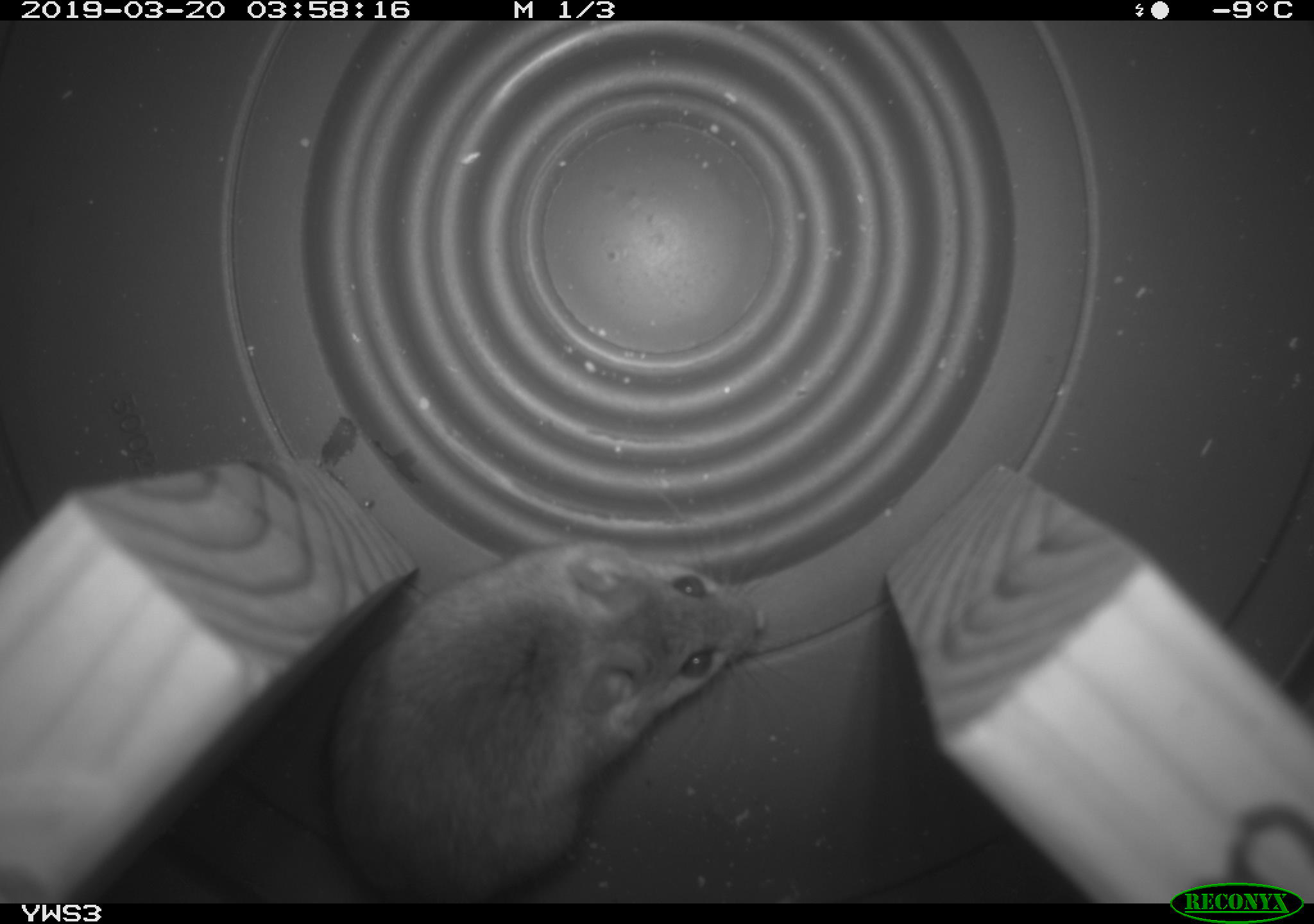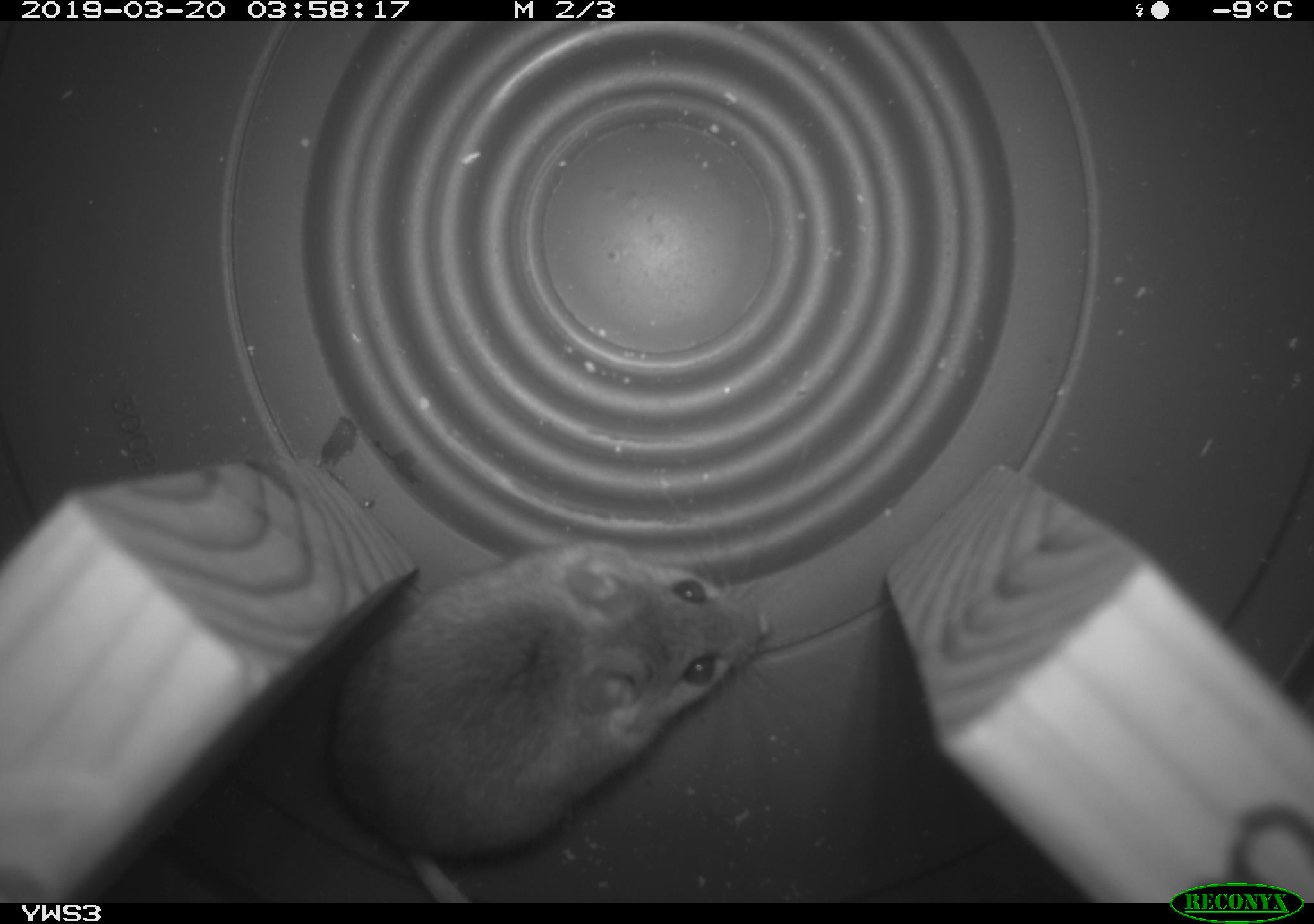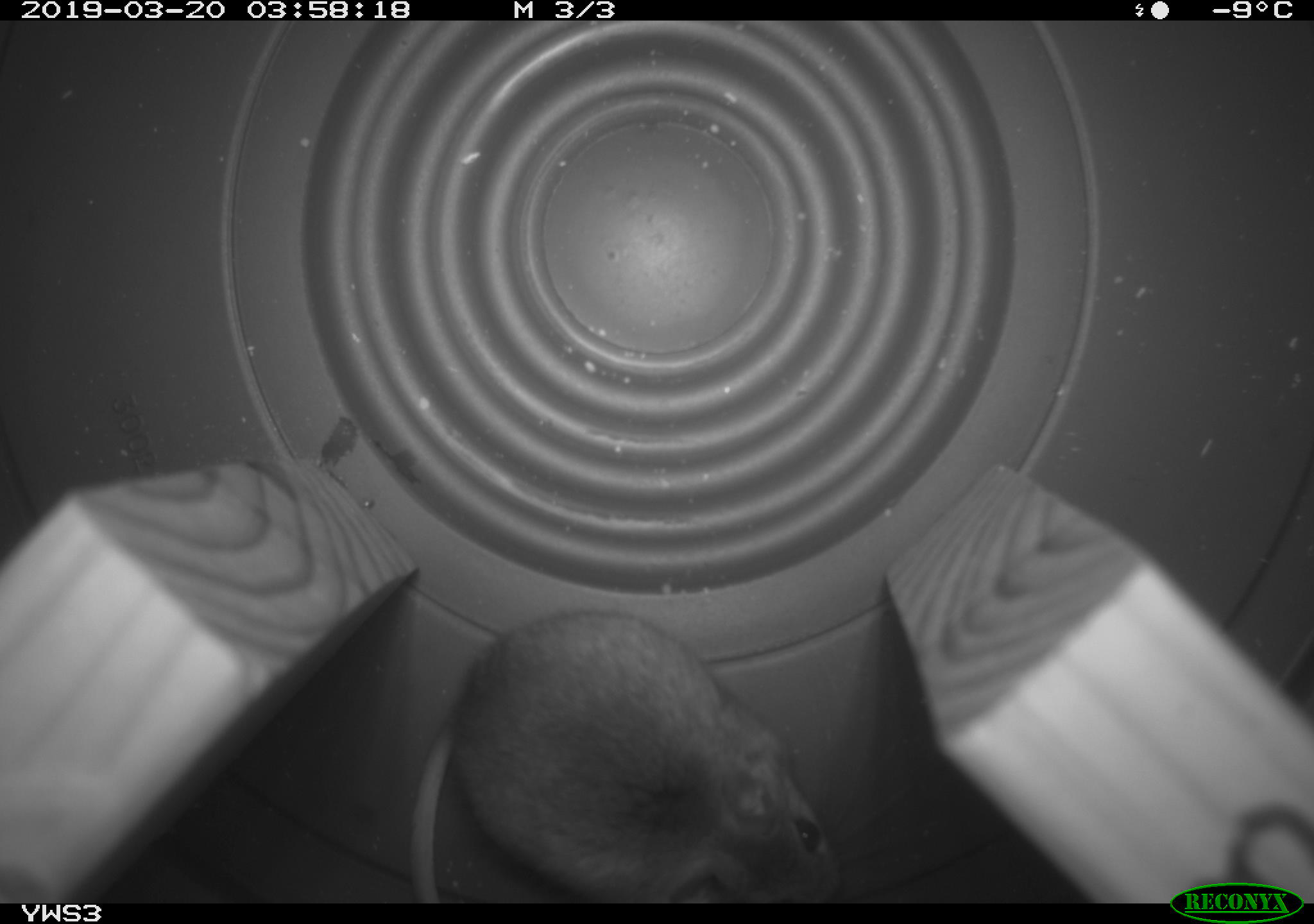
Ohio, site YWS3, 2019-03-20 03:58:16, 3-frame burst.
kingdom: Animalia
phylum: Chordata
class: Mammalia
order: Rodentia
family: Cricetidae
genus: Peromyscus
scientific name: Peromyscus leucopus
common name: white-footed mouse